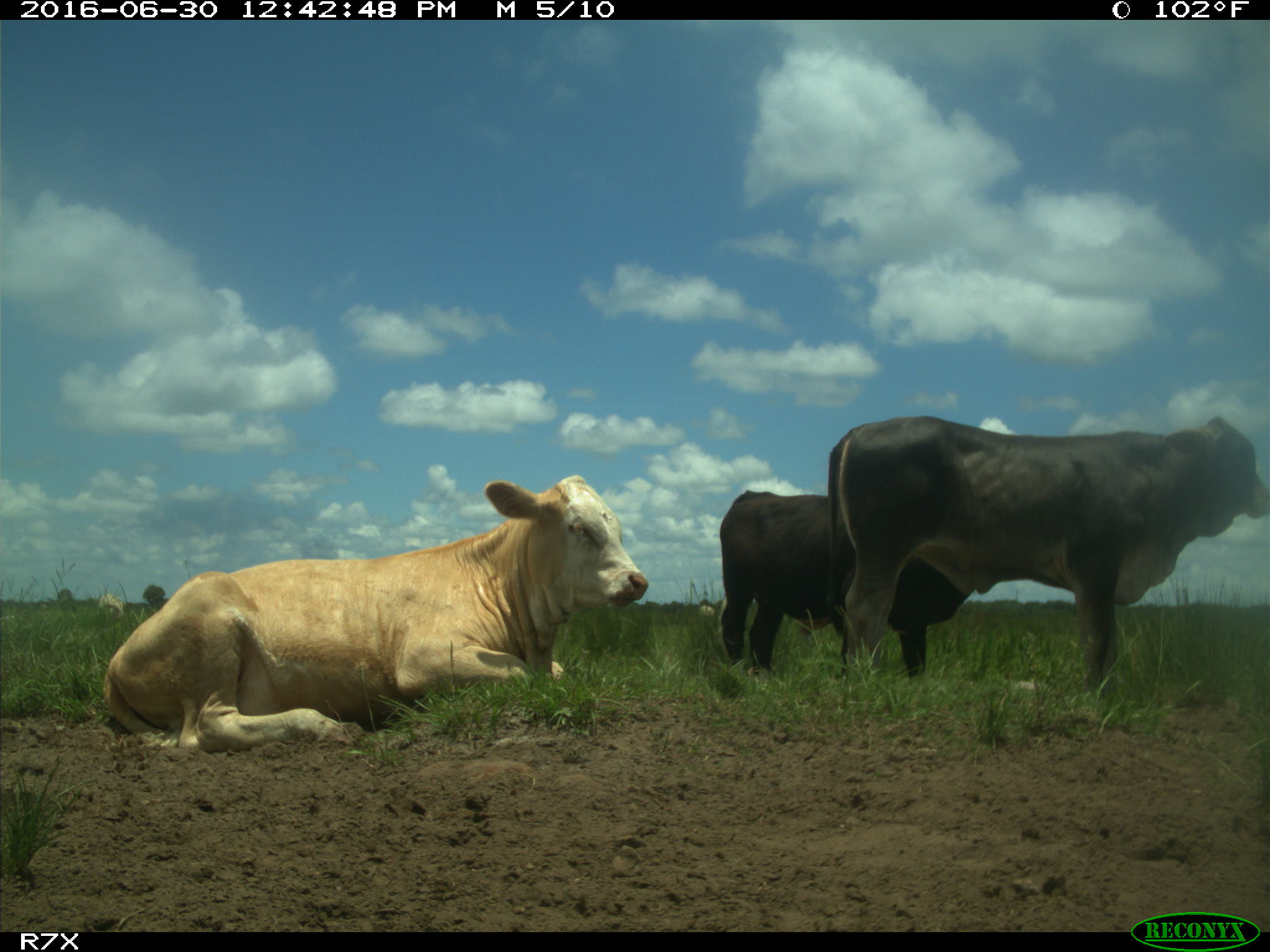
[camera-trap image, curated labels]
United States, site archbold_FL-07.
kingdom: Animalia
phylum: Chordata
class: Mammalia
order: Artiodactyla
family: Bovidae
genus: Bos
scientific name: Bos taurus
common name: domestic cow